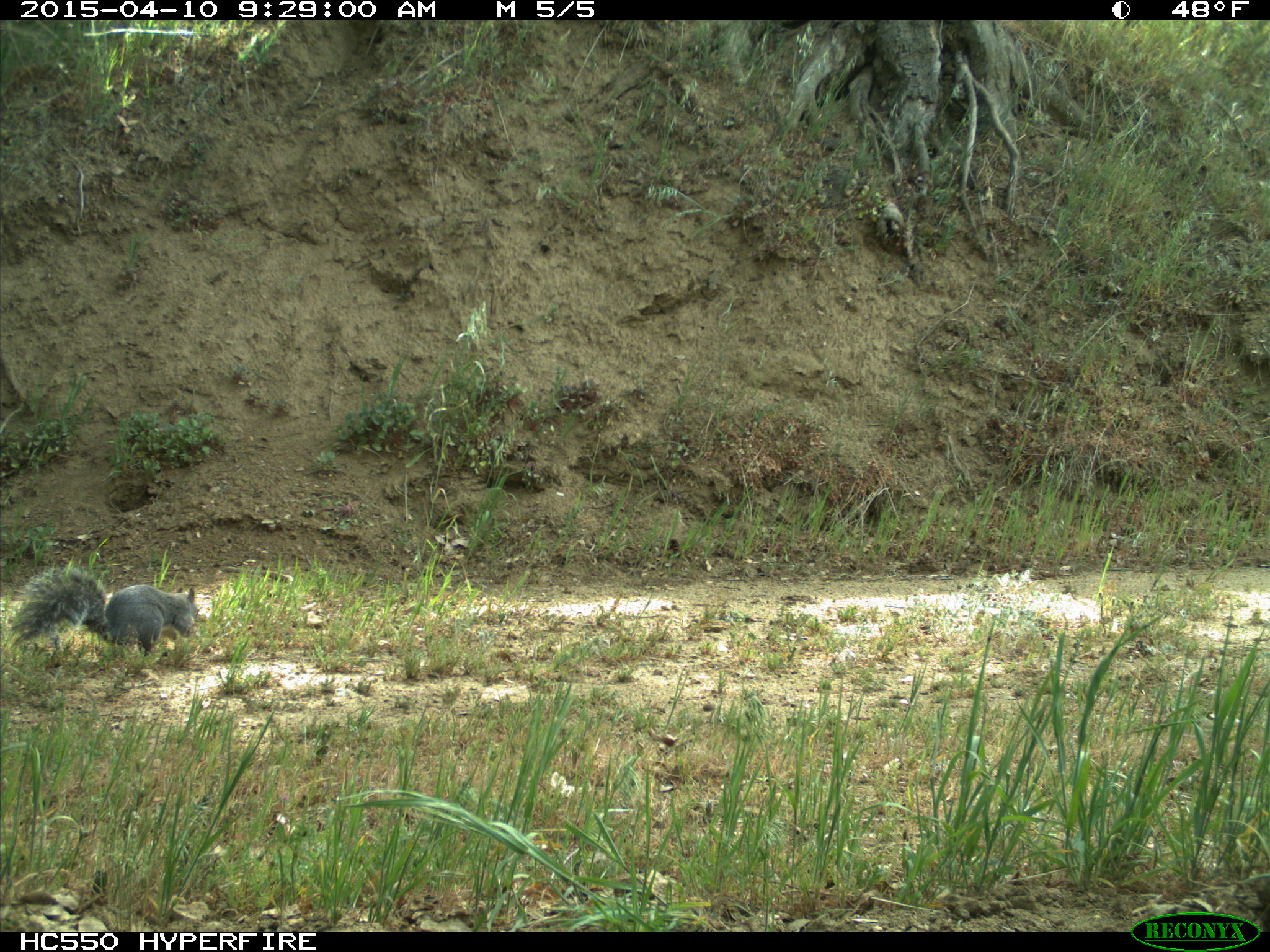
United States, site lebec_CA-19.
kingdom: Animalia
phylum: Chordata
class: Mammalia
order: Rodentia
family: Sciuridae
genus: Sciurus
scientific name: Sciurus carolinensis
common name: eastern gray squirrel